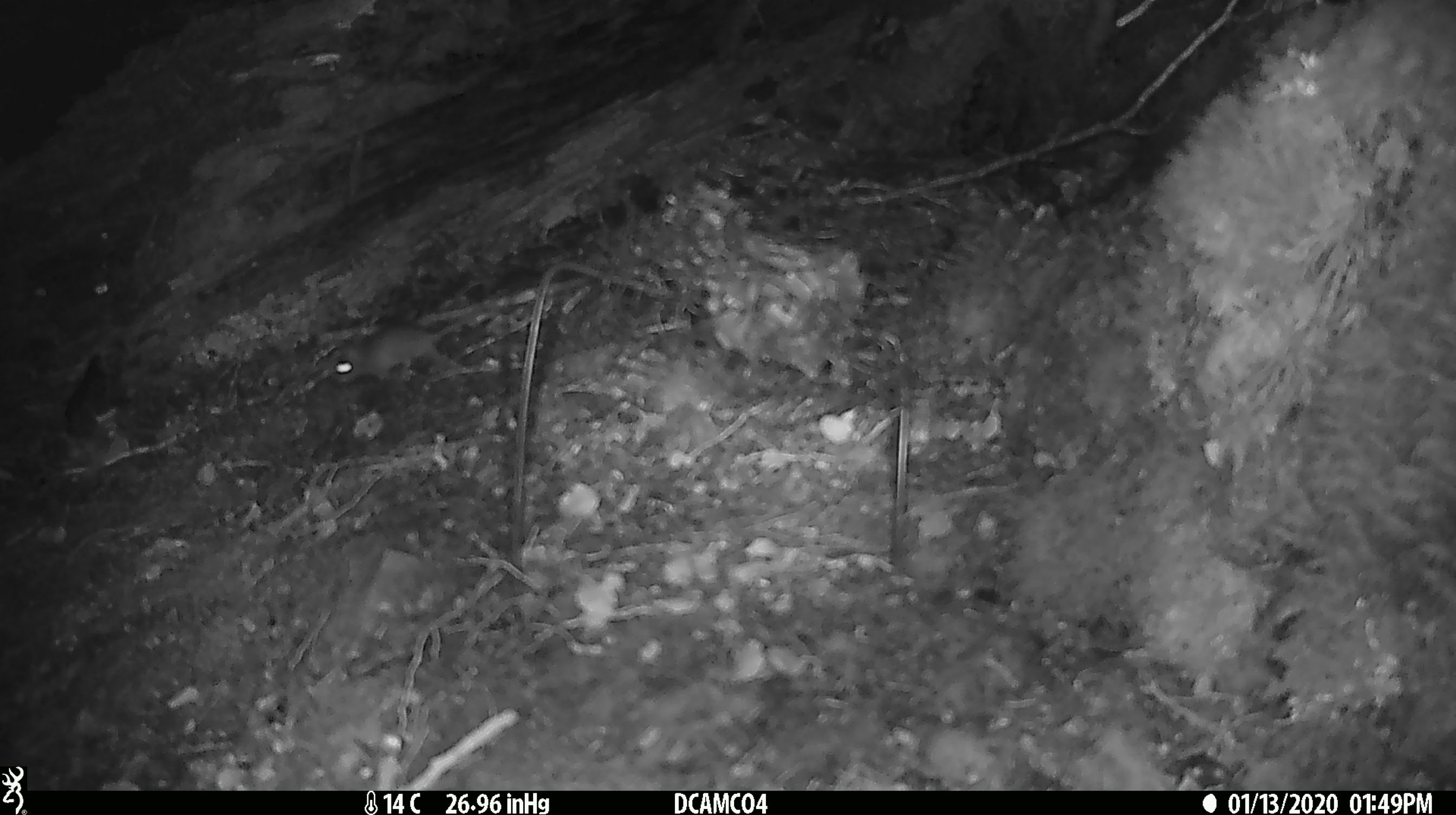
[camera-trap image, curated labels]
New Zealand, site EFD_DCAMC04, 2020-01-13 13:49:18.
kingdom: Animalia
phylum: Chordata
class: Mammalia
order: Rodentia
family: Muridae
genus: Mus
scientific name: Mus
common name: mouse